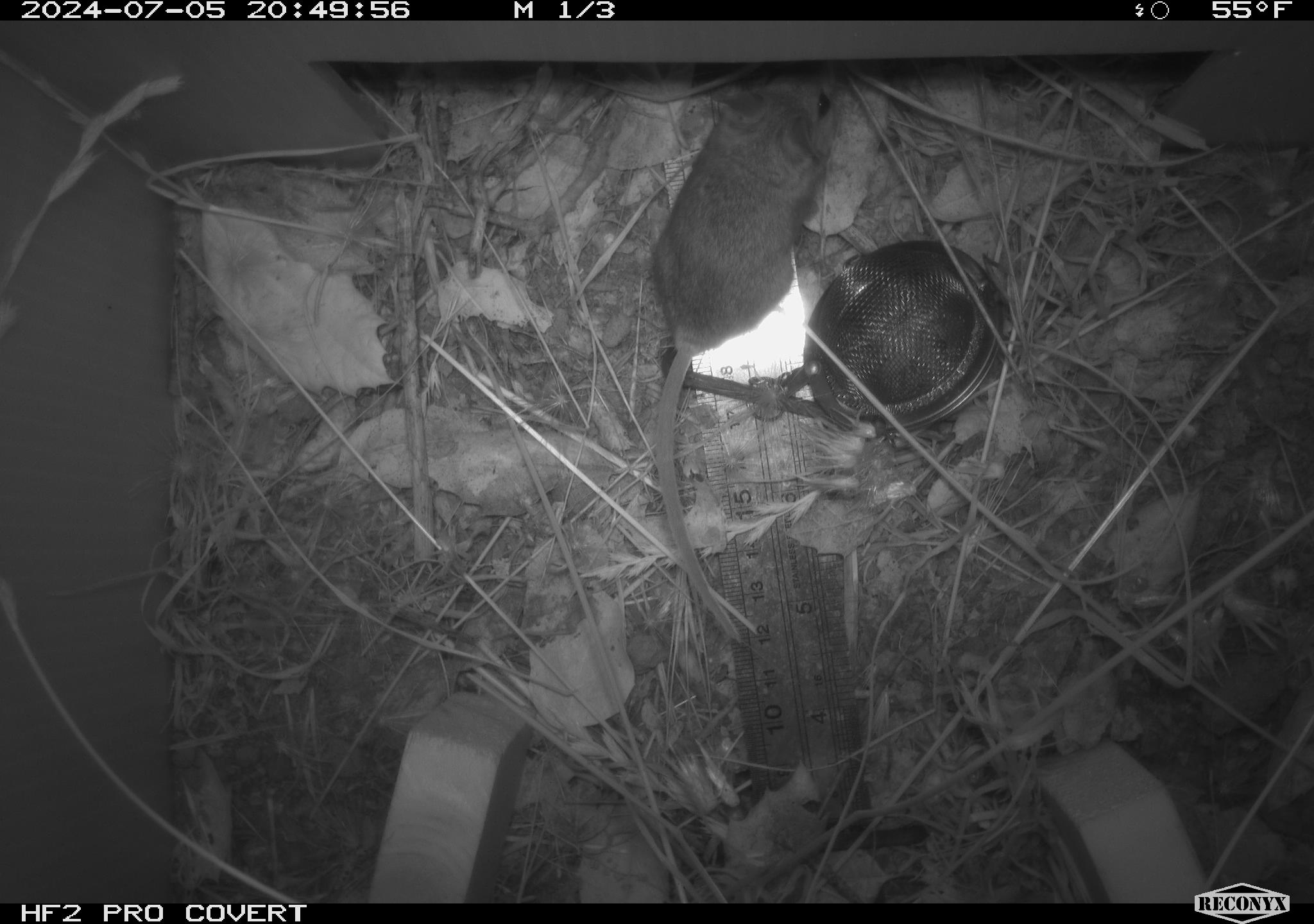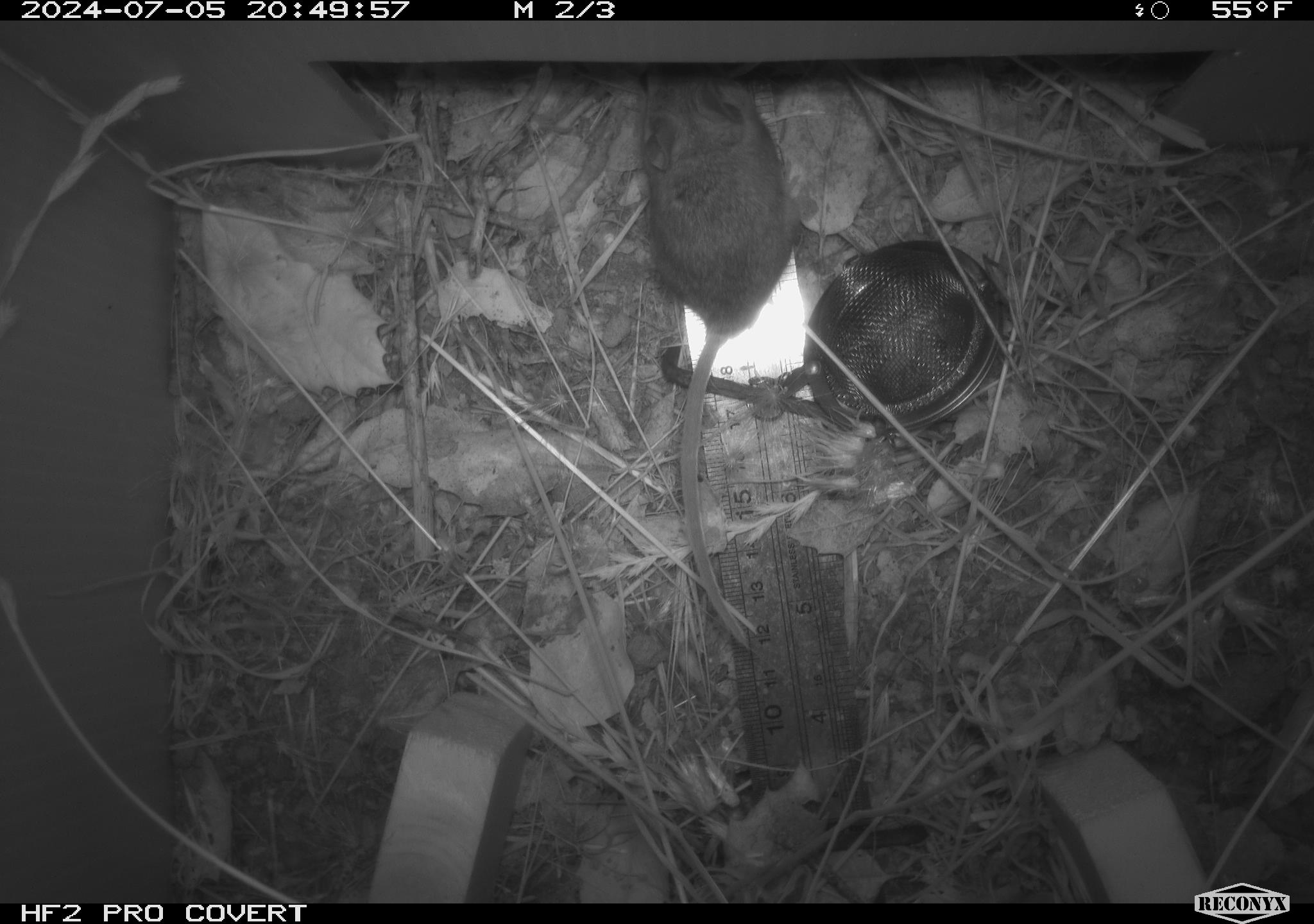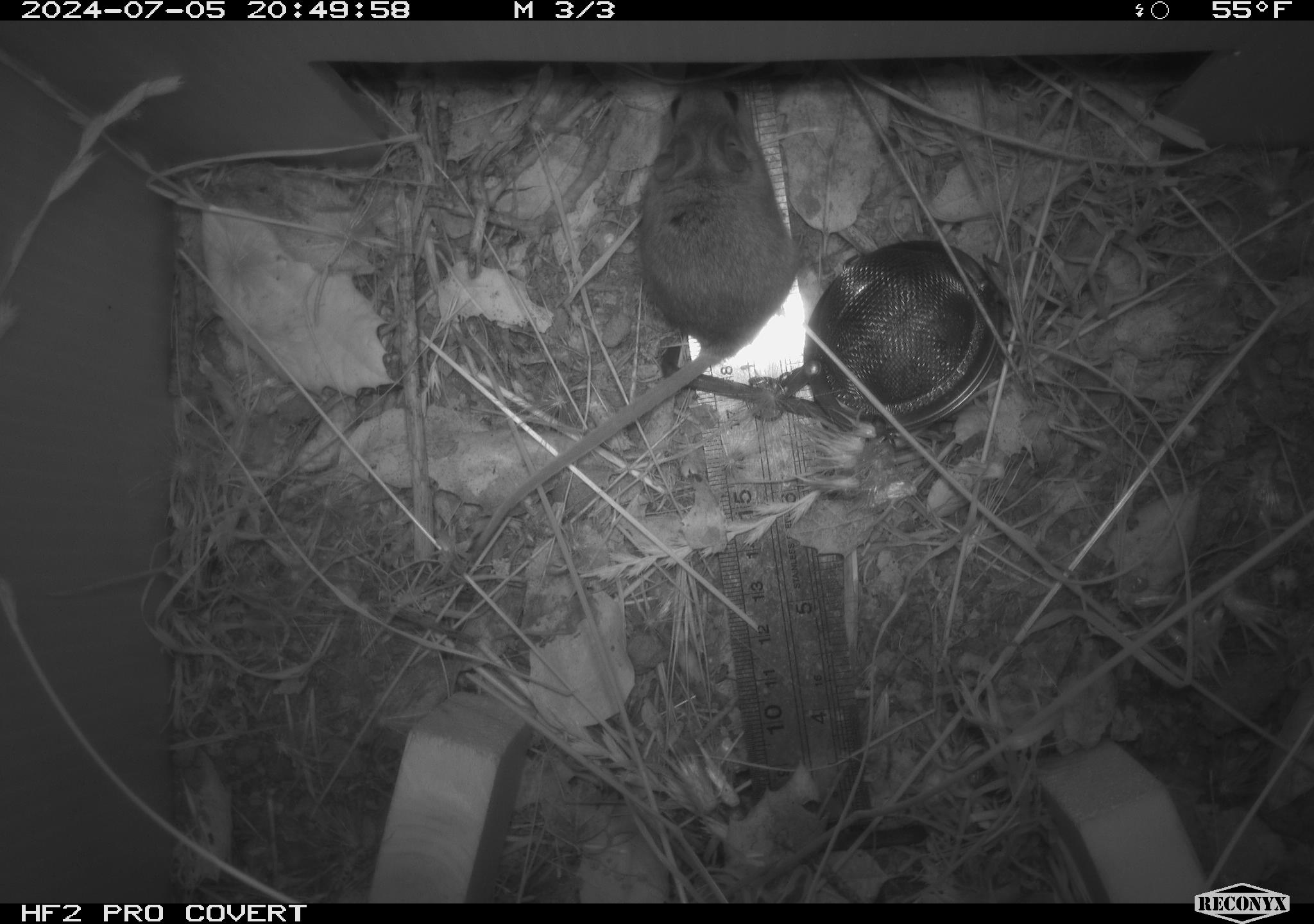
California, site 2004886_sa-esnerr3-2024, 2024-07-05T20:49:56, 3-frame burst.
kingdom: Animalia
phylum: Chordata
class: Mammalia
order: Rodentia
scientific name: Rodentia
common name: rodent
Rodent (Rodentia).